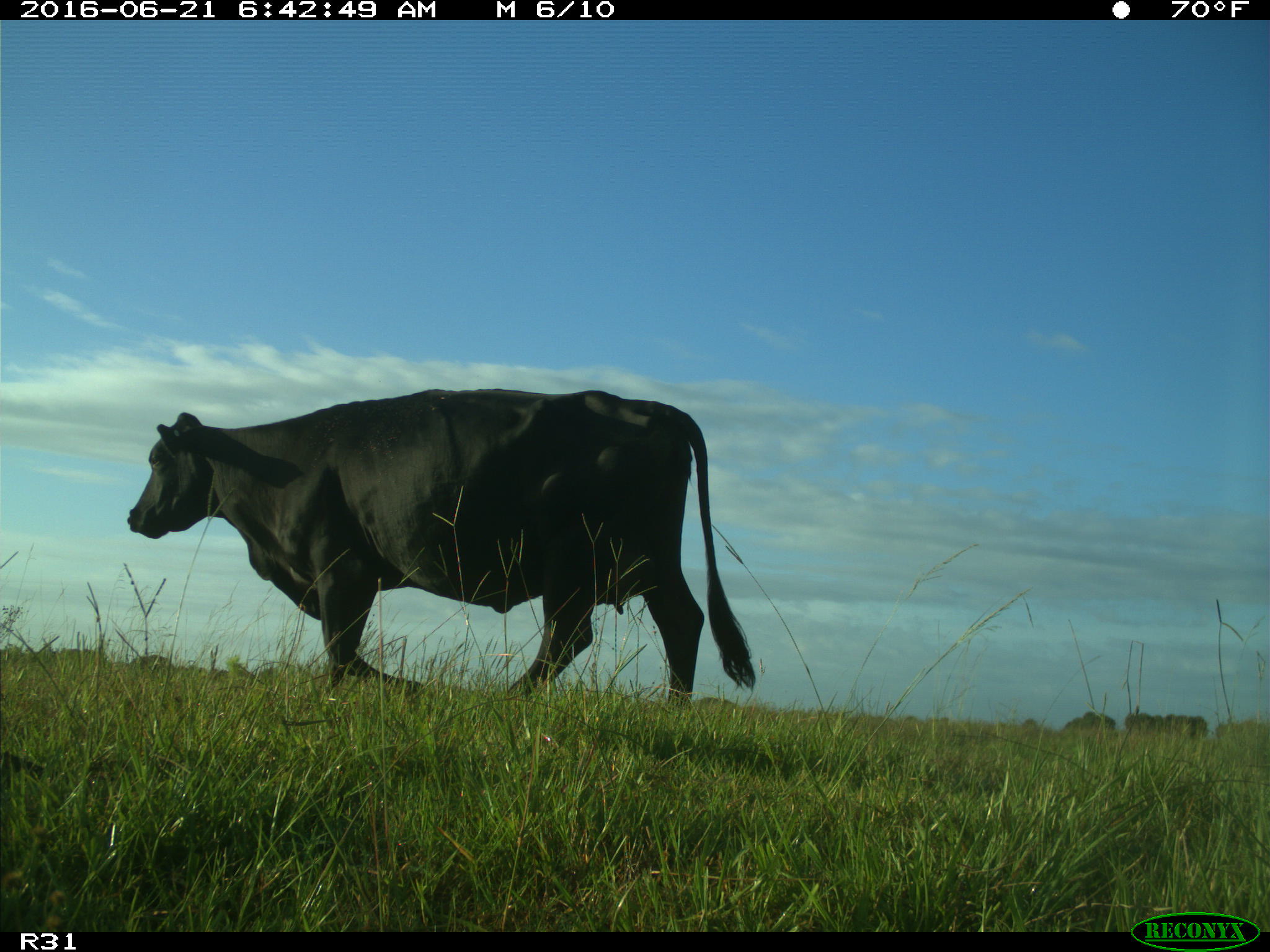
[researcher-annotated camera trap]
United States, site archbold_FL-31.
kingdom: Animalia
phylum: Chordata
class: Mammalia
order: Artiodactyla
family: Bovidae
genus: Bos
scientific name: Bos taurus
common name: domestic cow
Bos taurus (domestic cow).